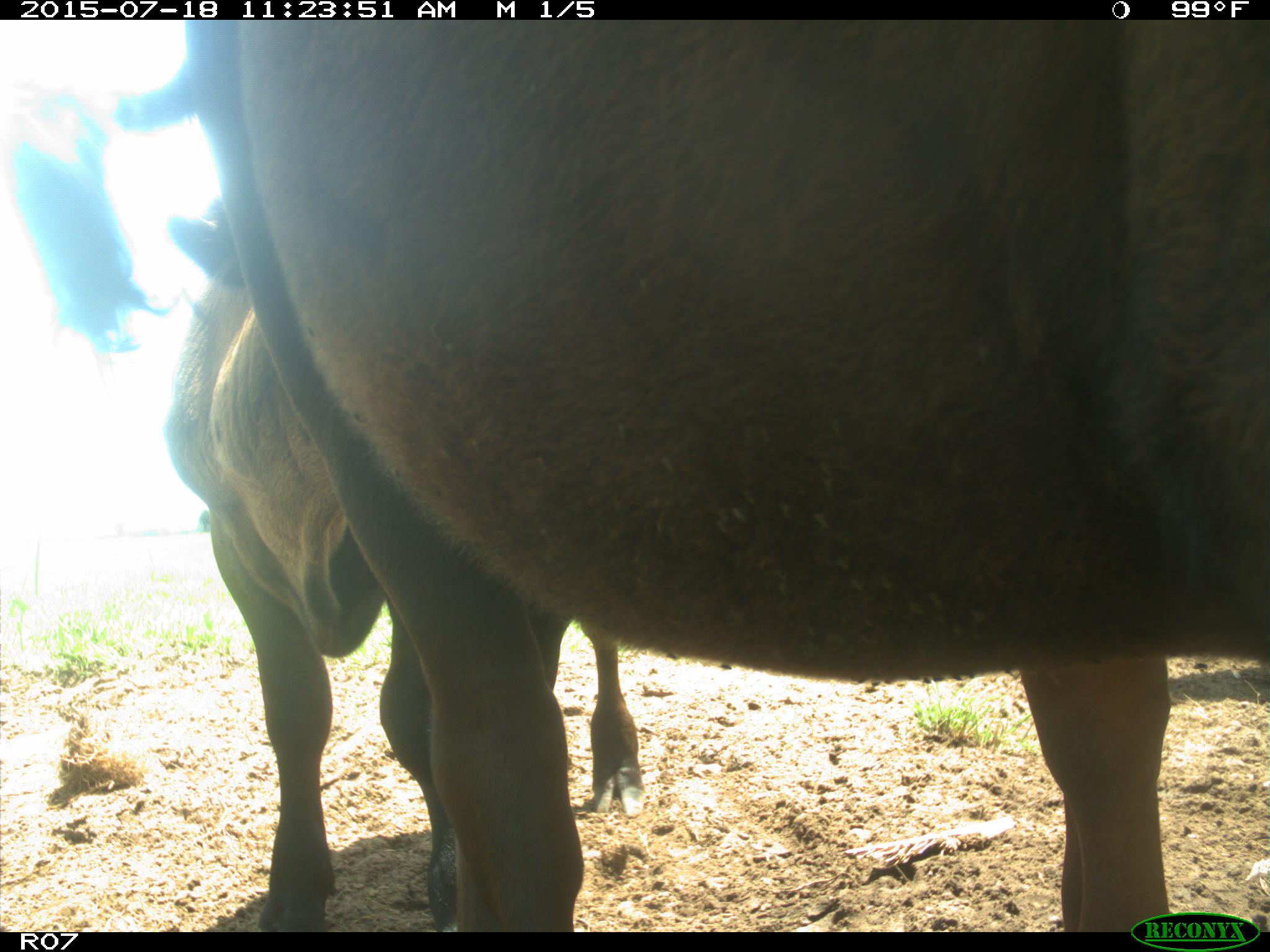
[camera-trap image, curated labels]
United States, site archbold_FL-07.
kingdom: Animalia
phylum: Chordata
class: Mammalia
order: Artiodactyla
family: Bovidae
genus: Bos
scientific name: Bos taurus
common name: domestic cow